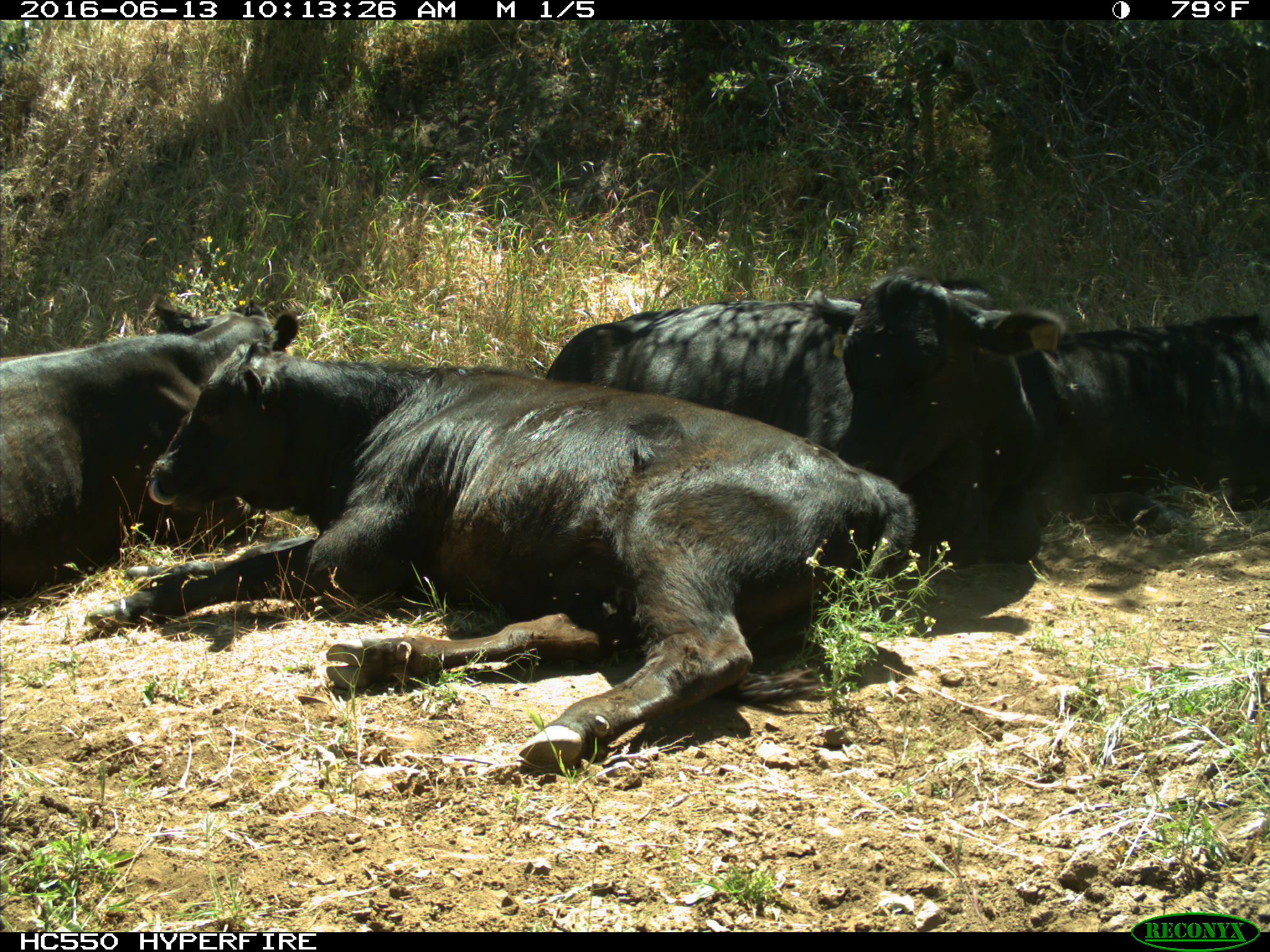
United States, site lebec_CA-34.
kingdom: Animalia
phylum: Chordata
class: Mammalia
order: Artiodactyla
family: Bovidae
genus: Bos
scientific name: Bos taurus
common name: domestic cow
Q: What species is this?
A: Bos taurus (domestic cow).